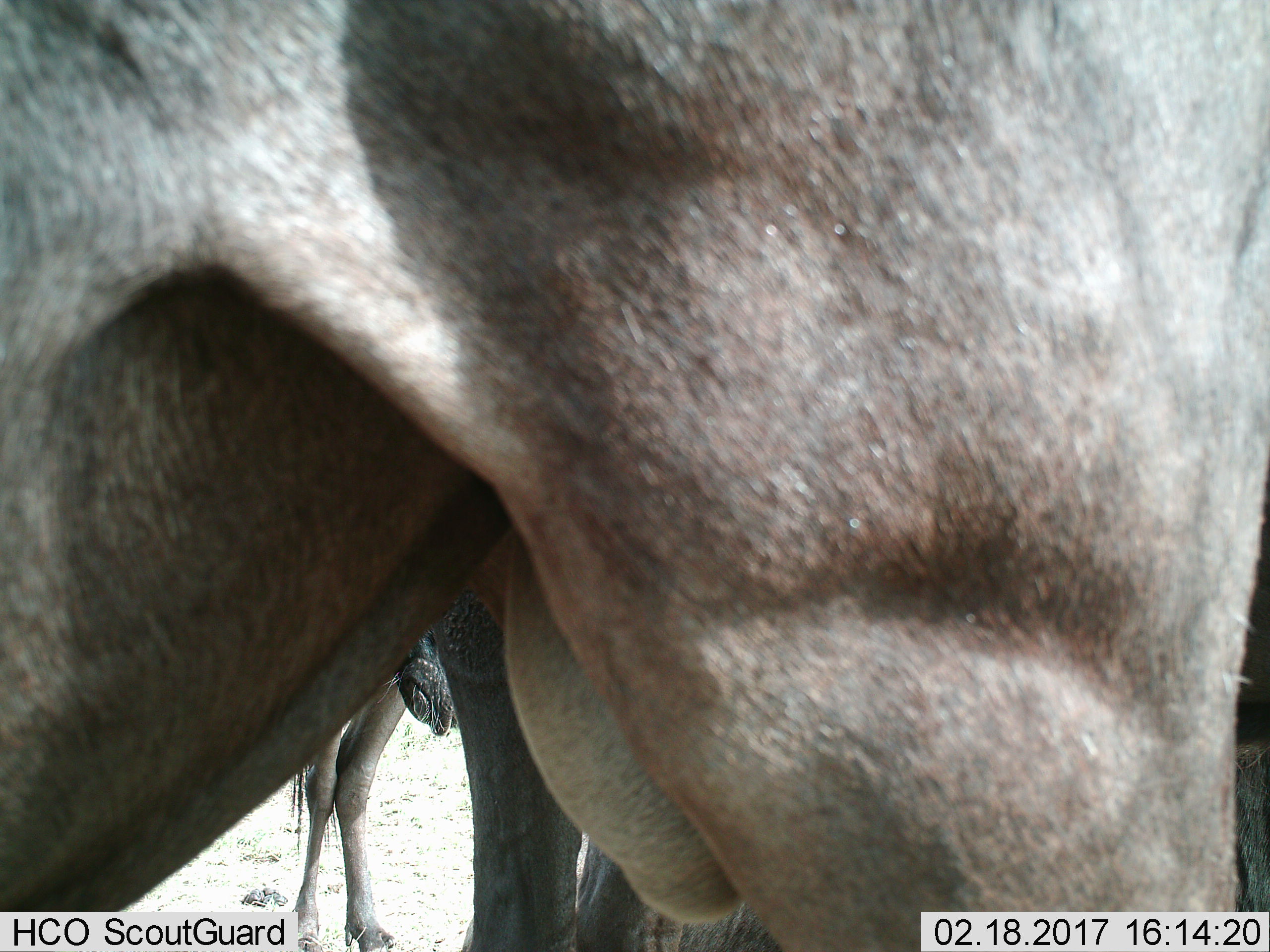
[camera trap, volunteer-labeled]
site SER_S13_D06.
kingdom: Animalia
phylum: Chordata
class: Mammalia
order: Artiodactyla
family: Bovidae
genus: Connochaetes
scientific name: Connochaetes taurinus taurinus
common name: blue wildebeest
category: wildebeestblue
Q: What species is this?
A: Wildebeestblue (blue wildebeest) (Connochaetes taurinus taurinus).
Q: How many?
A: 3.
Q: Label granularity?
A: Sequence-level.